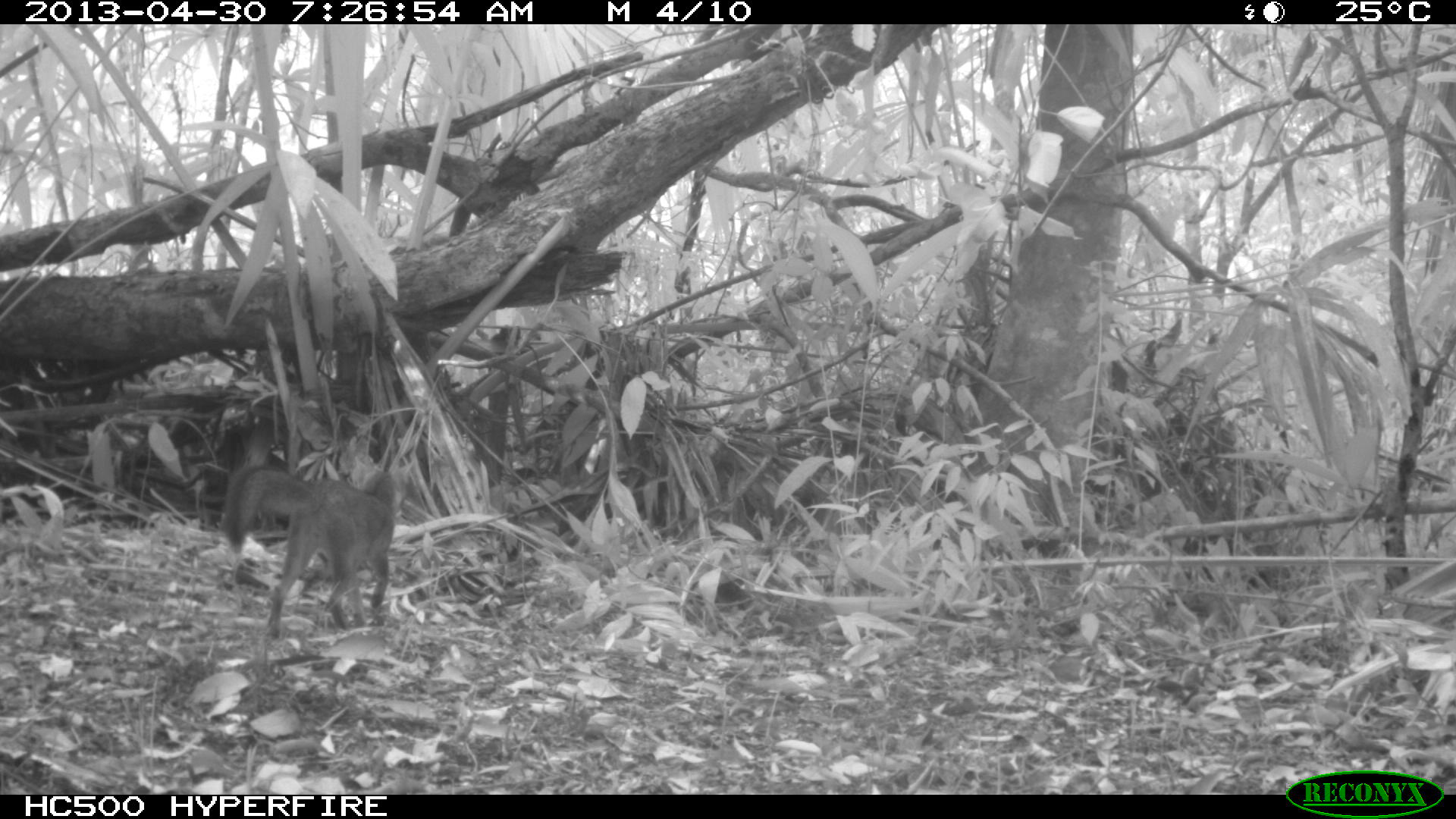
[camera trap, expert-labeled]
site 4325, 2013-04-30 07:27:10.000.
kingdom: Animalia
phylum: Chordata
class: Mammalia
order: Carnivora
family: Canidae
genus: Urocyon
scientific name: Urocyon cinereoargenteus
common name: gray fox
Urocyon cinereoargenteus (gray fox), count 1.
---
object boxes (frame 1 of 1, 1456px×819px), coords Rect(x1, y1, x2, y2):
urocyon cinereoargenteus: Rect(219, 462, 402, 638)